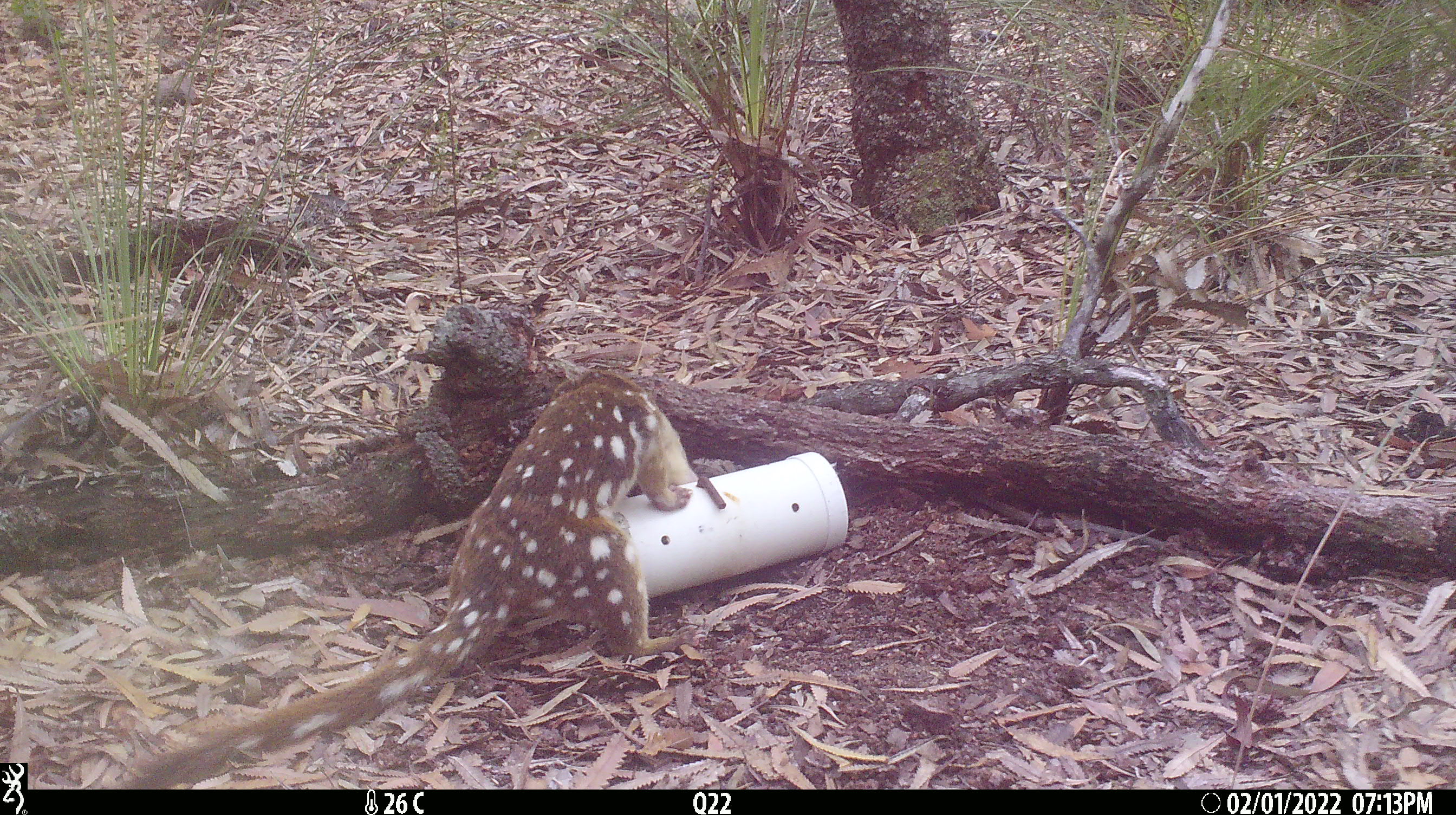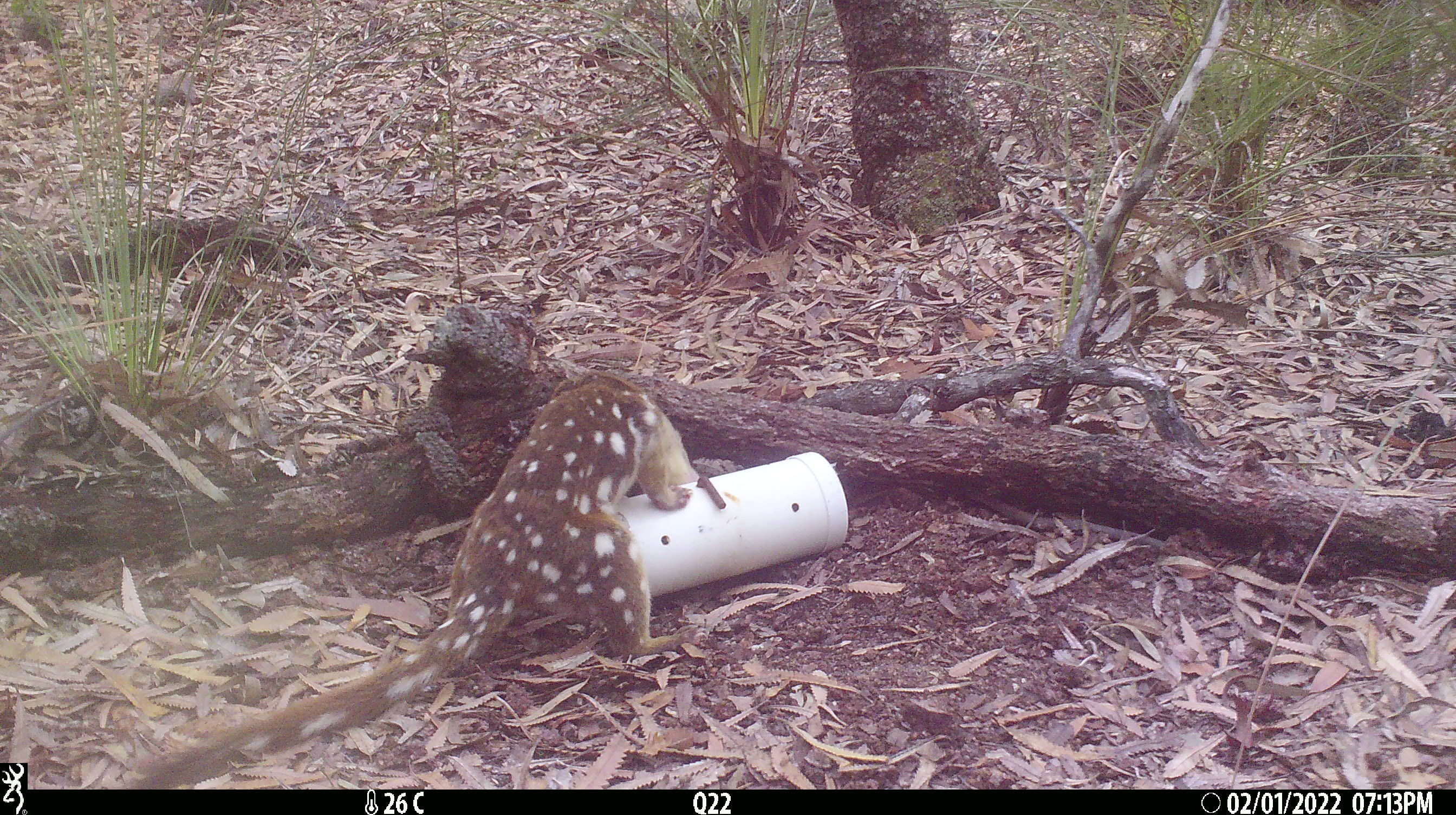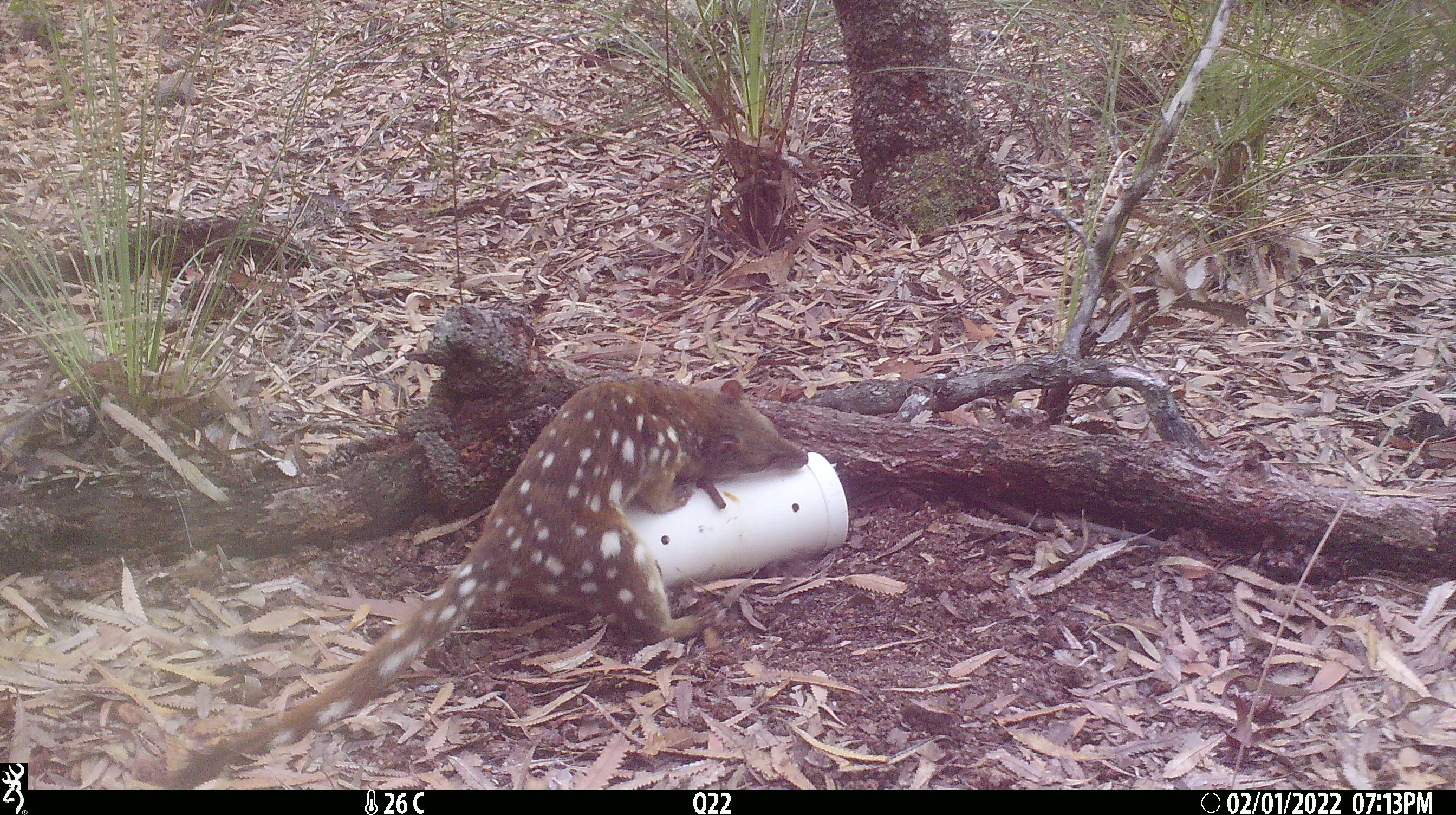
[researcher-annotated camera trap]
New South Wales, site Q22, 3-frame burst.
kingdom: Animalia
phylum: Chordata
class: Mammalia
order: Dasyuromorphia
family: Dasyuridae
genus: Dasyurus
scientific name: Dasyurus maculatus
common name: spotted-tailed quoll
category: quoll